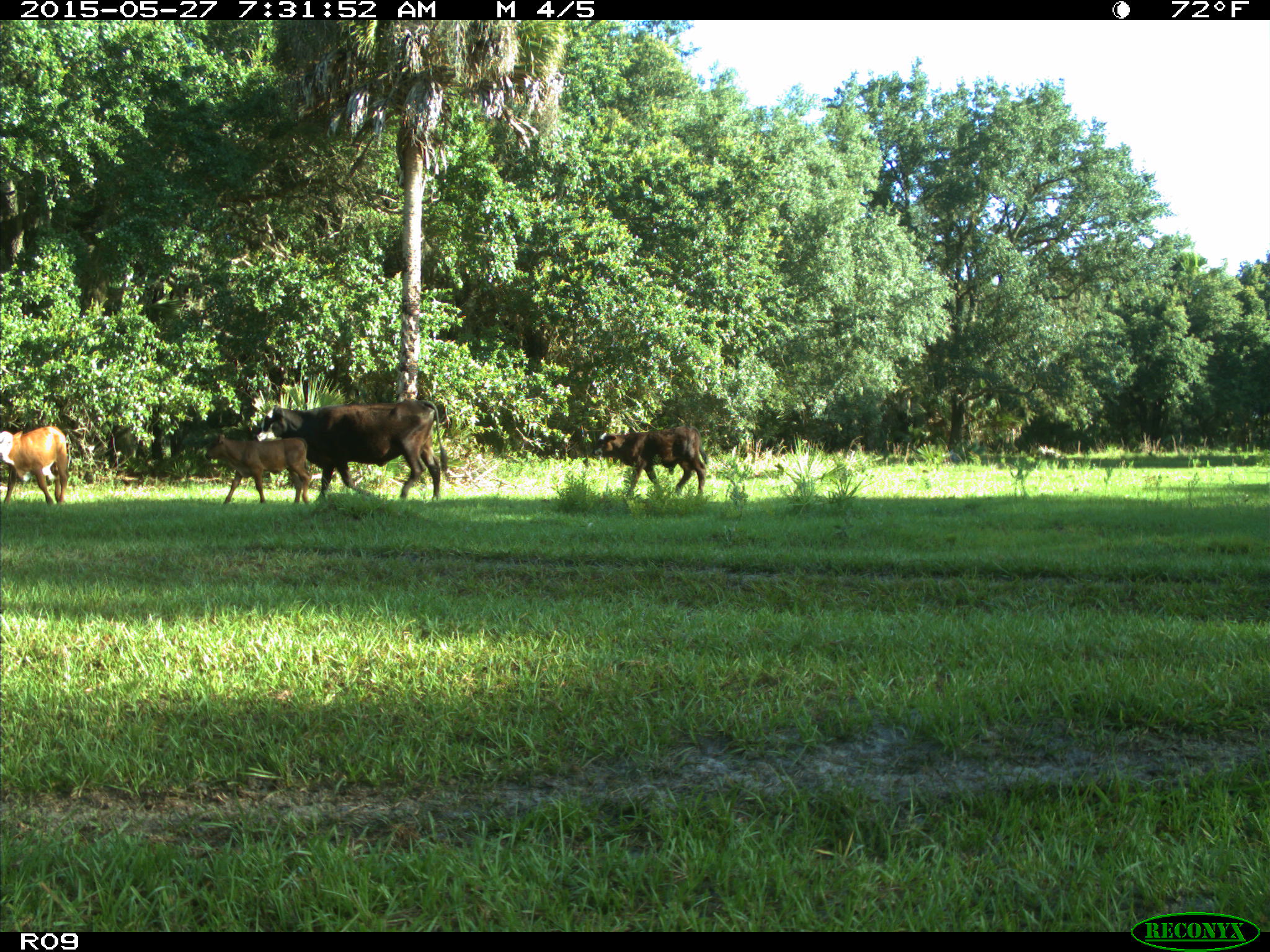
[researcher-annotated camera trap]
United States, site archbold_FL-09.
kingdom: Animalia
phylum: Chordata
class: Mammalia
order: Artiodactyla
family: Bovidae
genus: Bos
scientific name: Bos taurus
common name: domestic cow